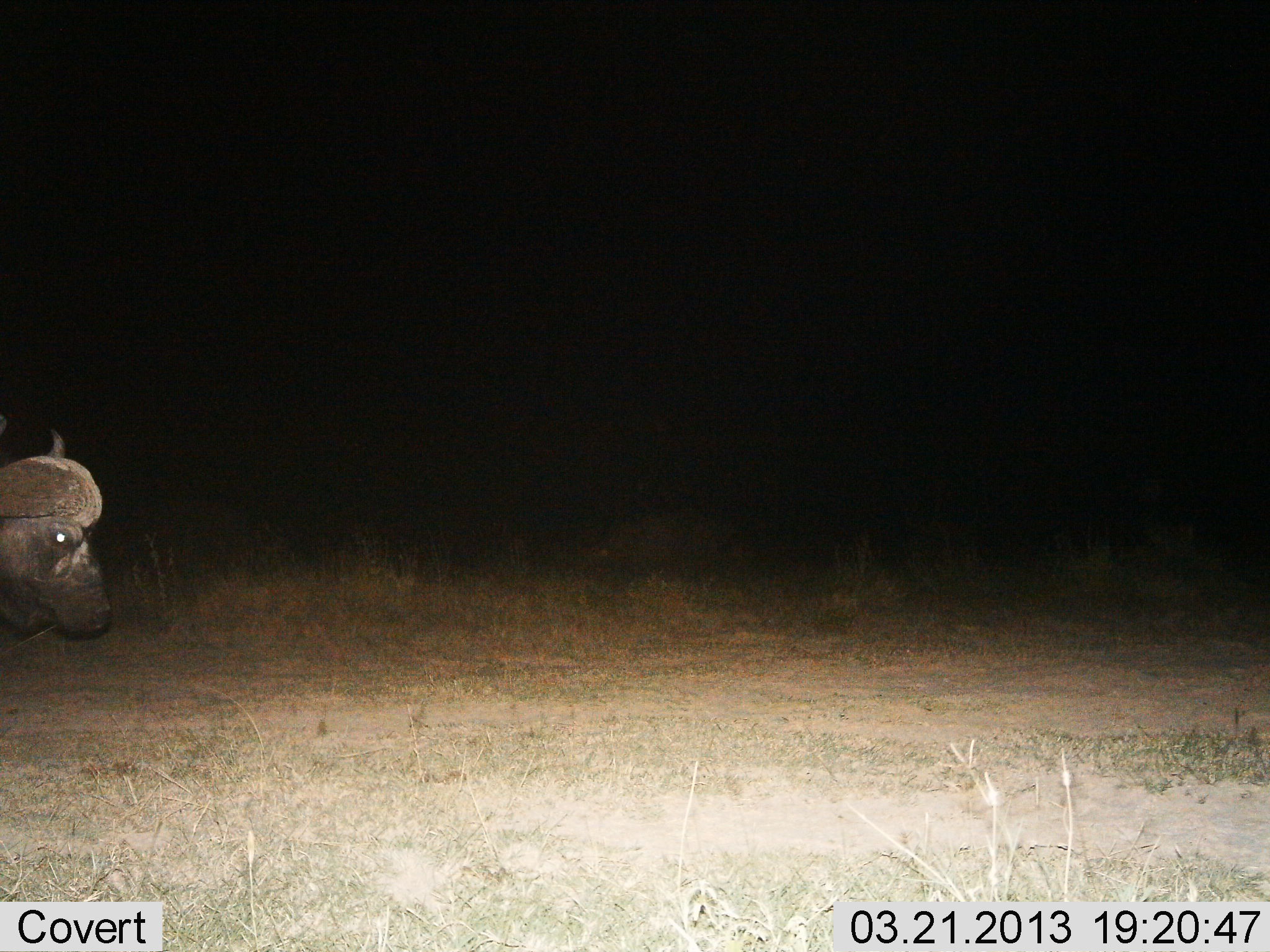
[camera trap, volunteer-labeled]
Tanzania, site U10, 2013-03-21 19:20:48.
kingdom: Animalia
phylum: Chordata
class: Mammalia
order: Artiodactyla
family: Bovidae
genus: Syncerus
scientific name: Syncerus caffer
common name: cape buffalo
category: buffalo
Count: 1.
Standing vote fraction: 60%.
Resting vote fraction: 0%.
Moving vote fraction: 45%.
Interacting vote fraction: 0%.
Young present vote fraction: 0%.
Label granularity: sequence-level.